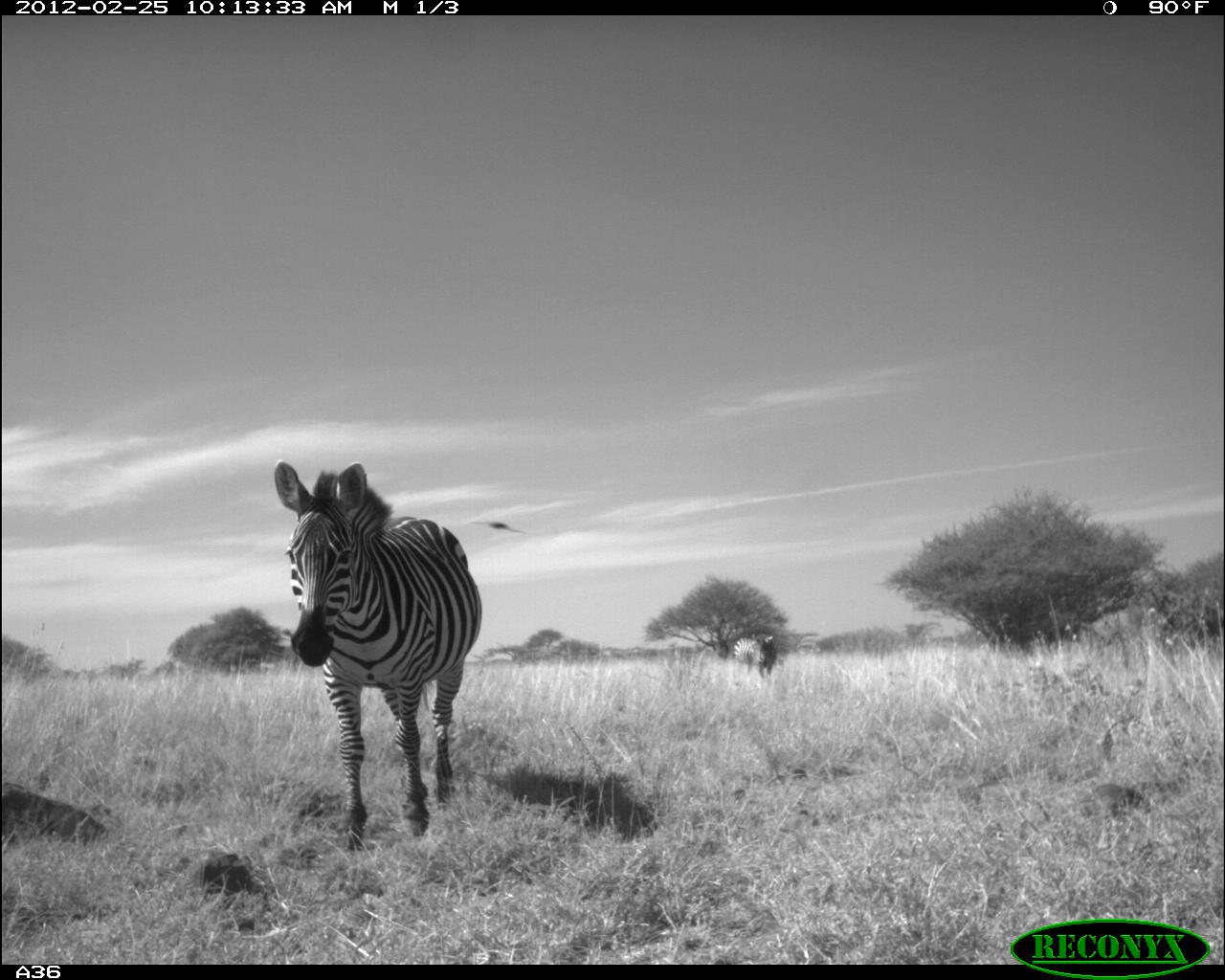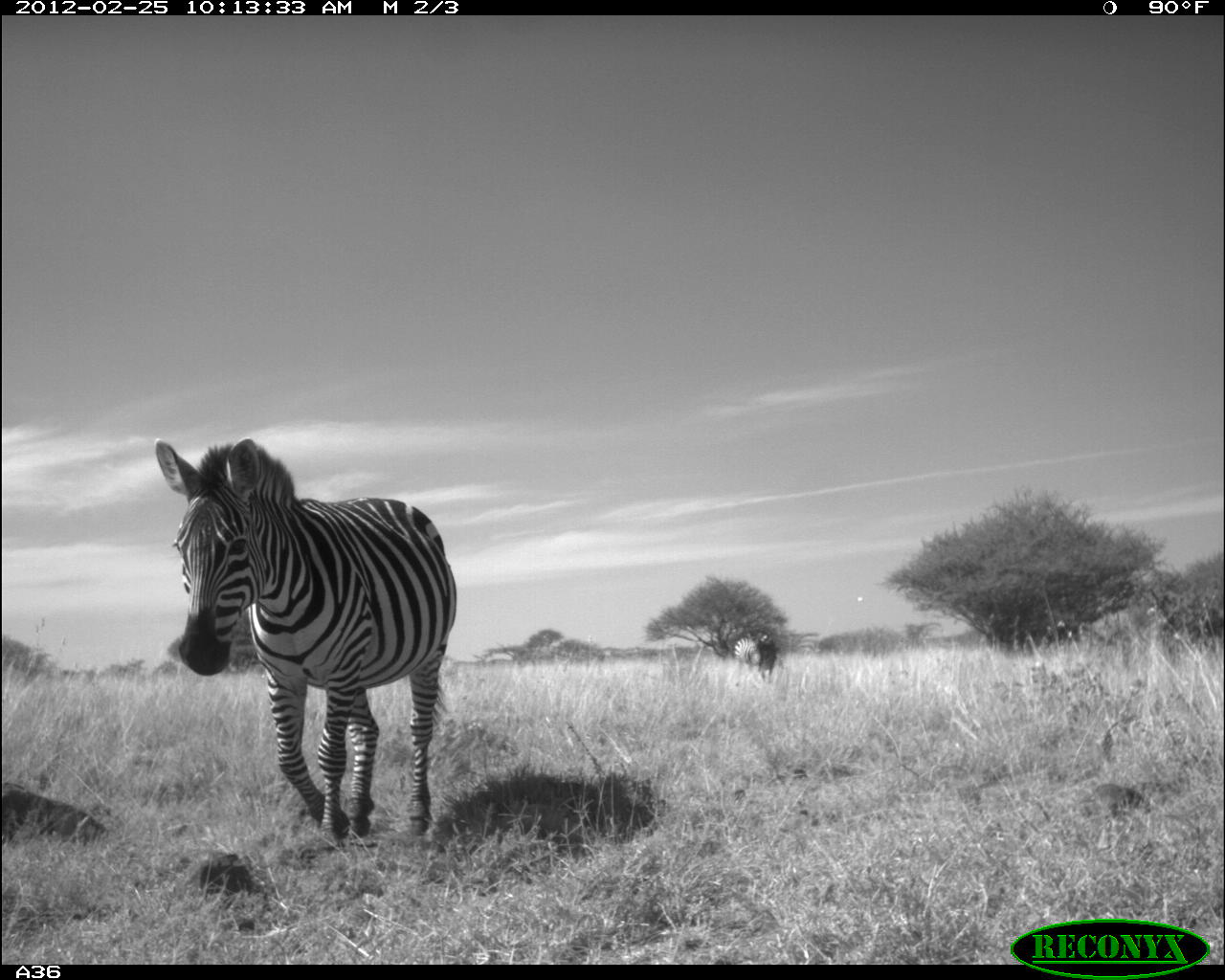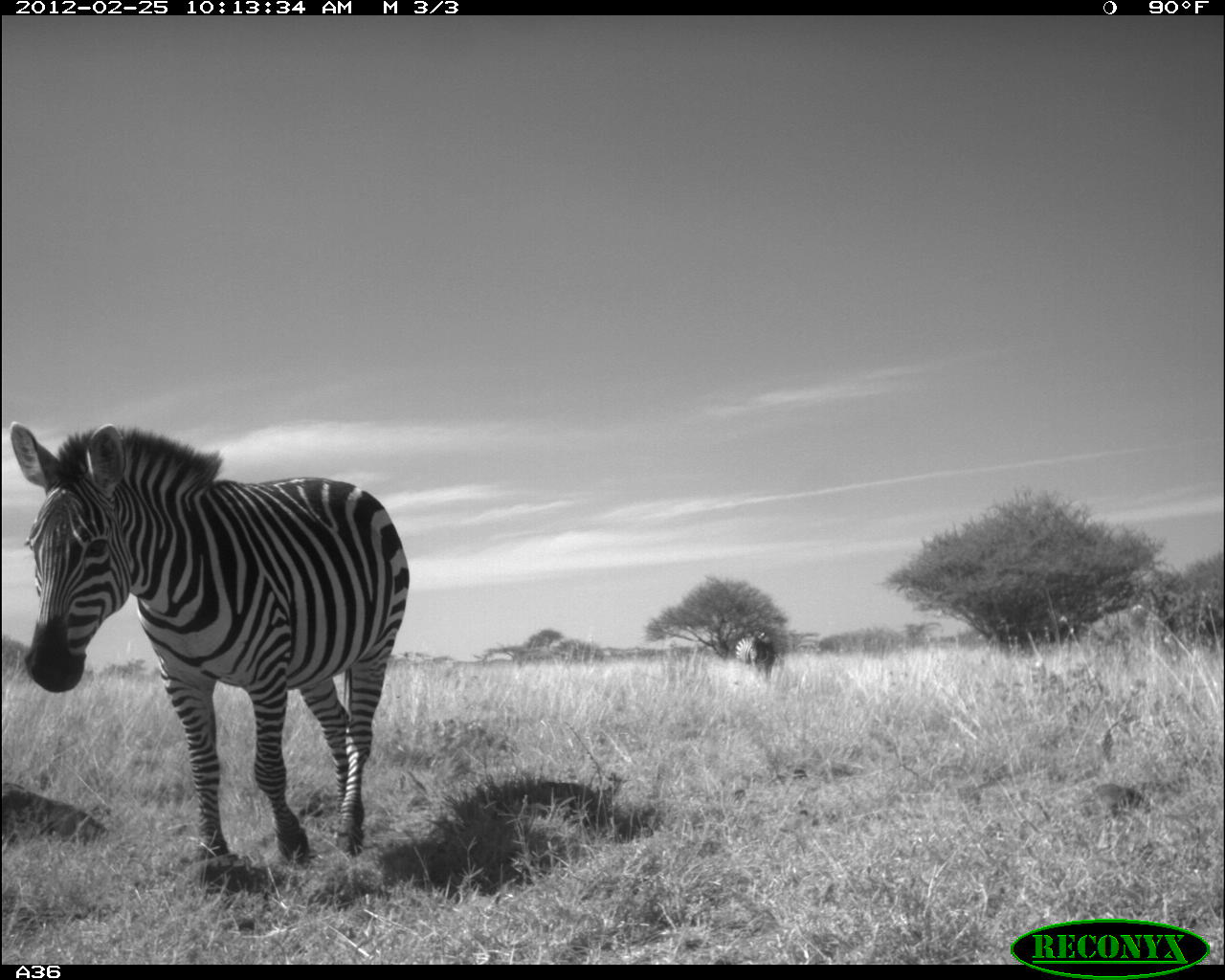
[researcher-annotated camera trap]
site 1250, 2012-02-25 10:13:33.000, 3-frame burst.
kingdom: Animalia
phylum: Chordata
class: Mammalia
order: Perissodactyla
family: Equidae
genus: Equus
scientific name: Equus quagga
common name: plains zebra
Equus quagga (plains zebra), count 2.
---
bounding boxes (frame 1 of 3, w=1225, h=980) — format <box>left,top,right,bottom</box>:
equus quagga: <box>270,454,484,852</box>; <box>1,770,107,853</box>; <box>748,632,777,680</box>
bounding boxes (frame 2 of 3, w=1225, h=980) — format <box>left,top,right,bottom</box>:
equus quagga: <box>143,425,465,845</box>; <box>1,770,107,853</box>; <box>753,634,779,685</box>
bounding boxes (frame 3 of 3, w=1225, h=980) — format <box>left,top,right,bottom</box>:
equus quagga: <box>1,420,415,878</box>; <box>1,770,107,853</box>